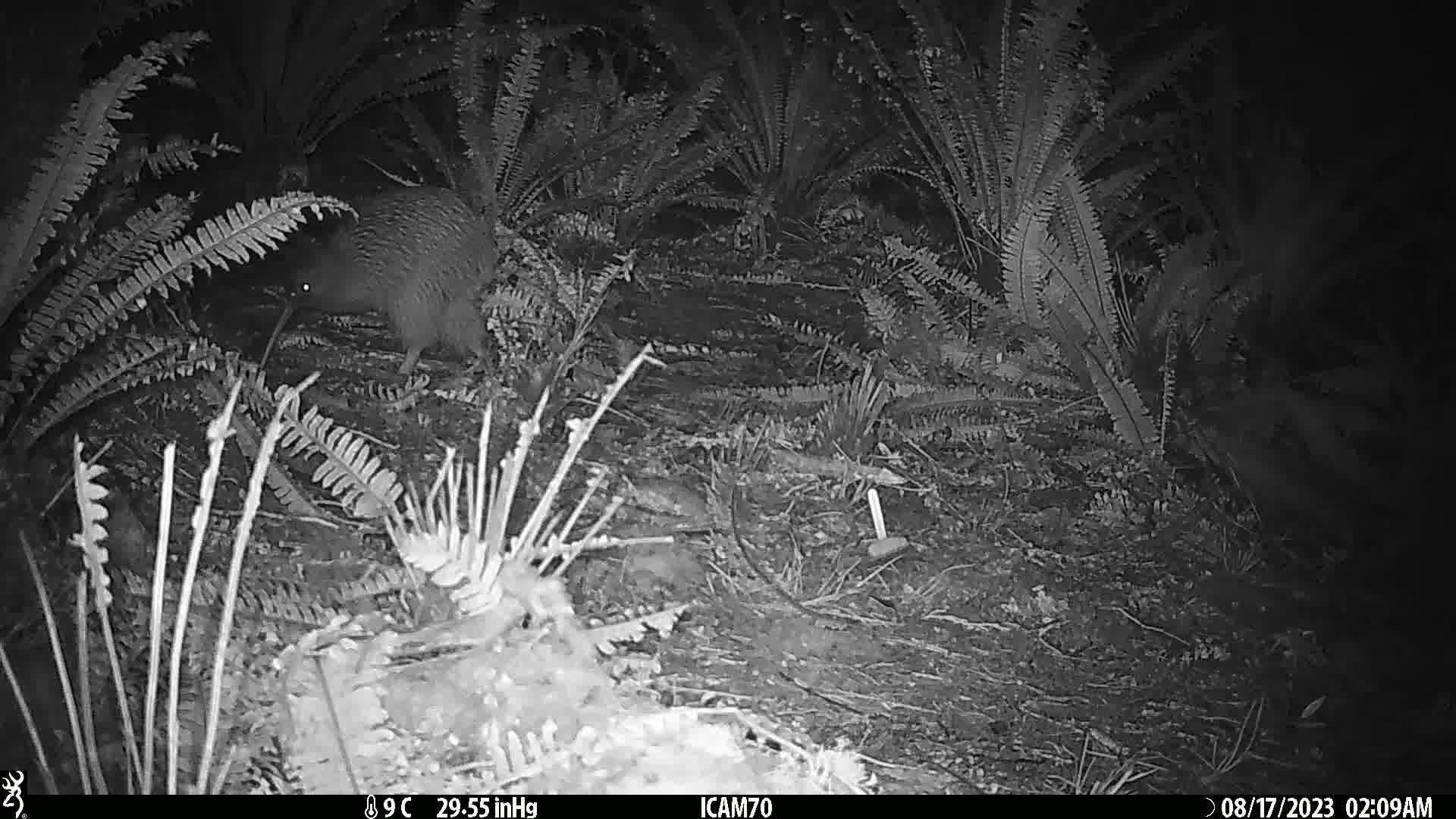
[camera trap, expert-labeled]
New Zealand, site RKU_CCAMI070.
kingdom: Animalia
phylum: Chordata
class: Aves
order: Apterygiformes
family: Apterygidae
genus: Apteryx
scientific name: Apteryx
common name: kiwi